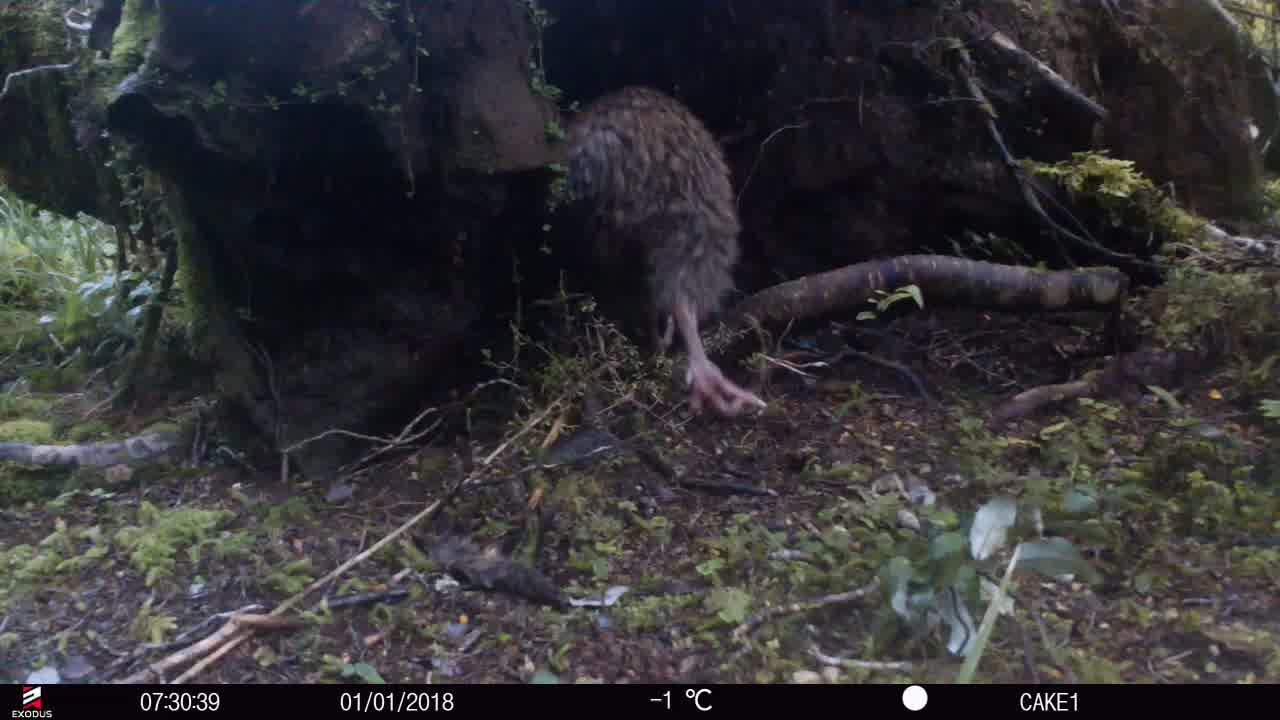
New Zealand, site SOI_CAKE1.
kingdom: Animalia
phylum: Chordata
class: Aves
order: Apterygiformes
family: Apterygidae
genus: Apteryx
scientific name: Apteryx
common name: kiwi